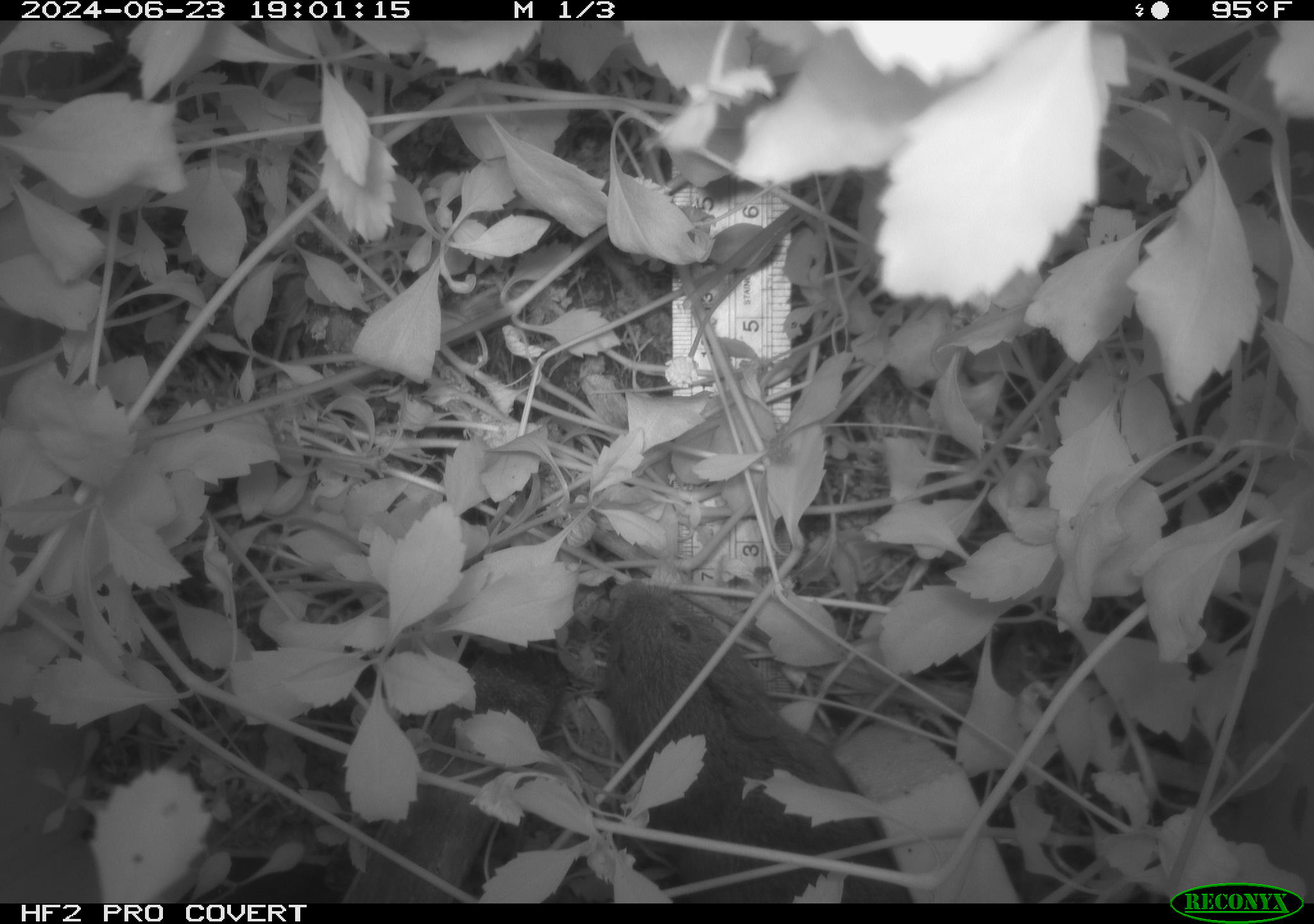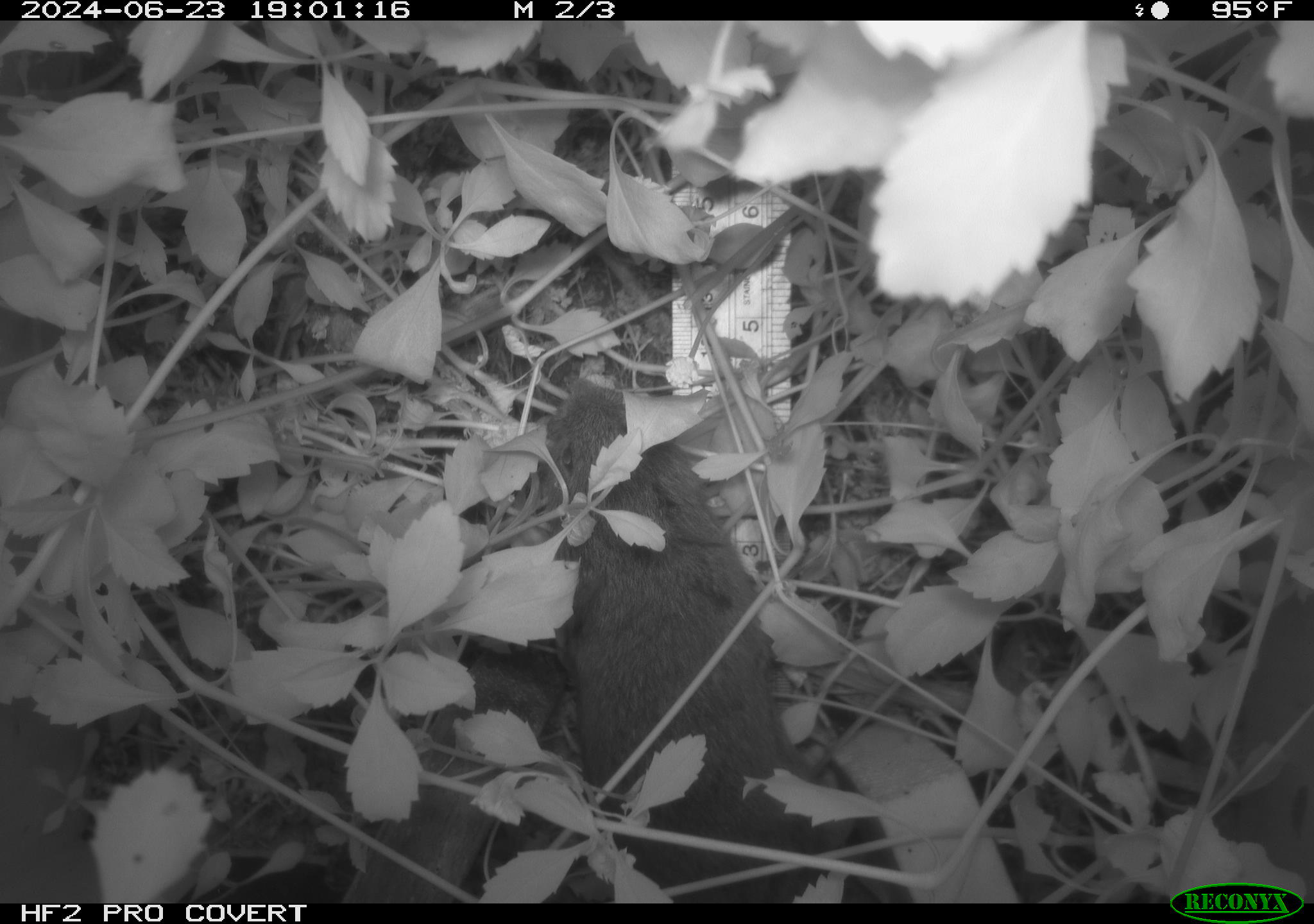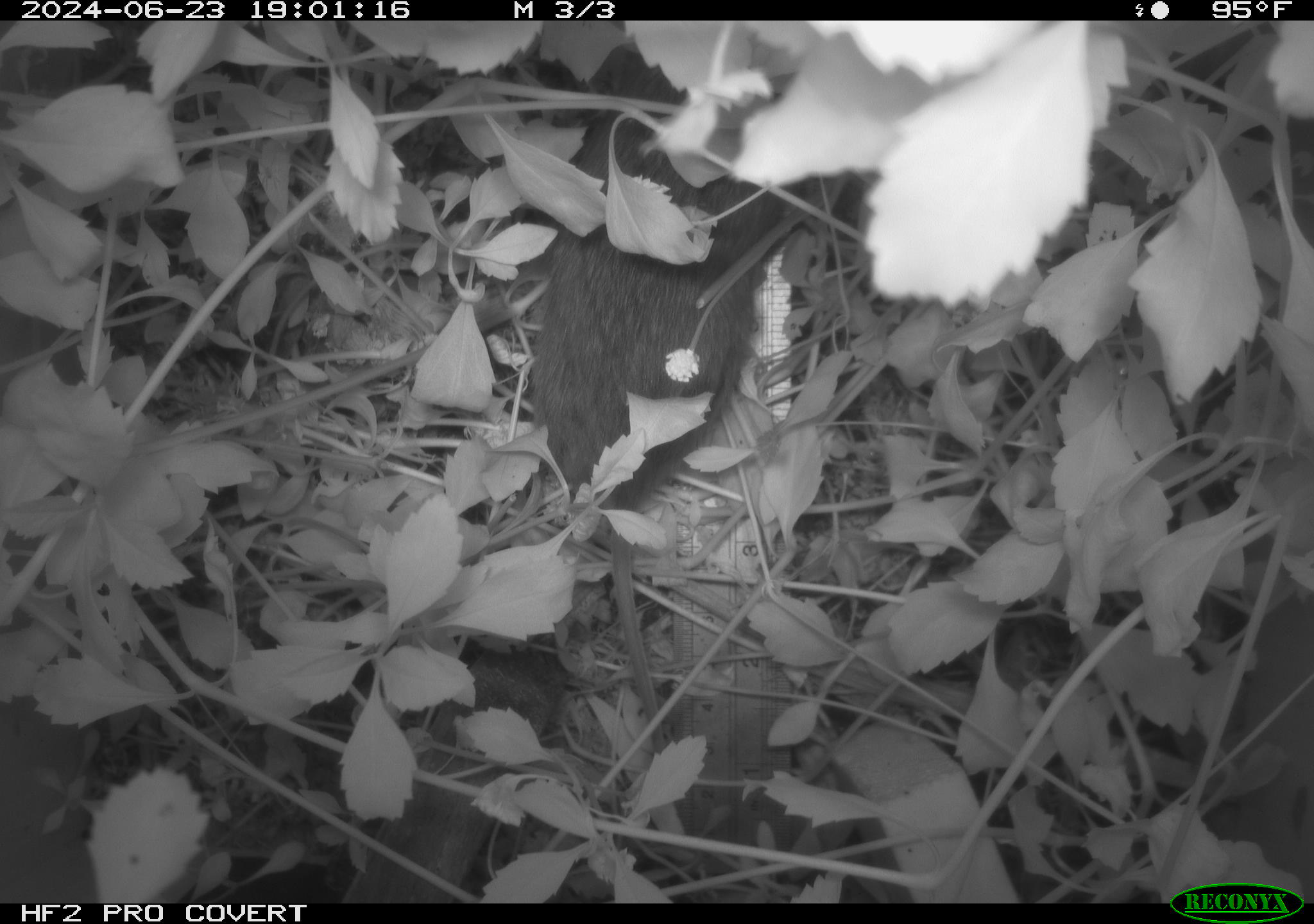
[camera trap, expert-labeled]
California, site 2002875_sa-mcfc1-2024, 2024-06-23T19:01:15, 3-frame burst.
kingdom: Animalia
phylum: Chordata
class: Mammalia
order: Rodentia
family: Cricetidae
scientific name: Arvicolinae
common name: voles, lemmings, and muskrats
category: arvicolinae subfamily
Arvicolinae subfamily (voles, lemmings, and muskrats) (Arvicolinae).